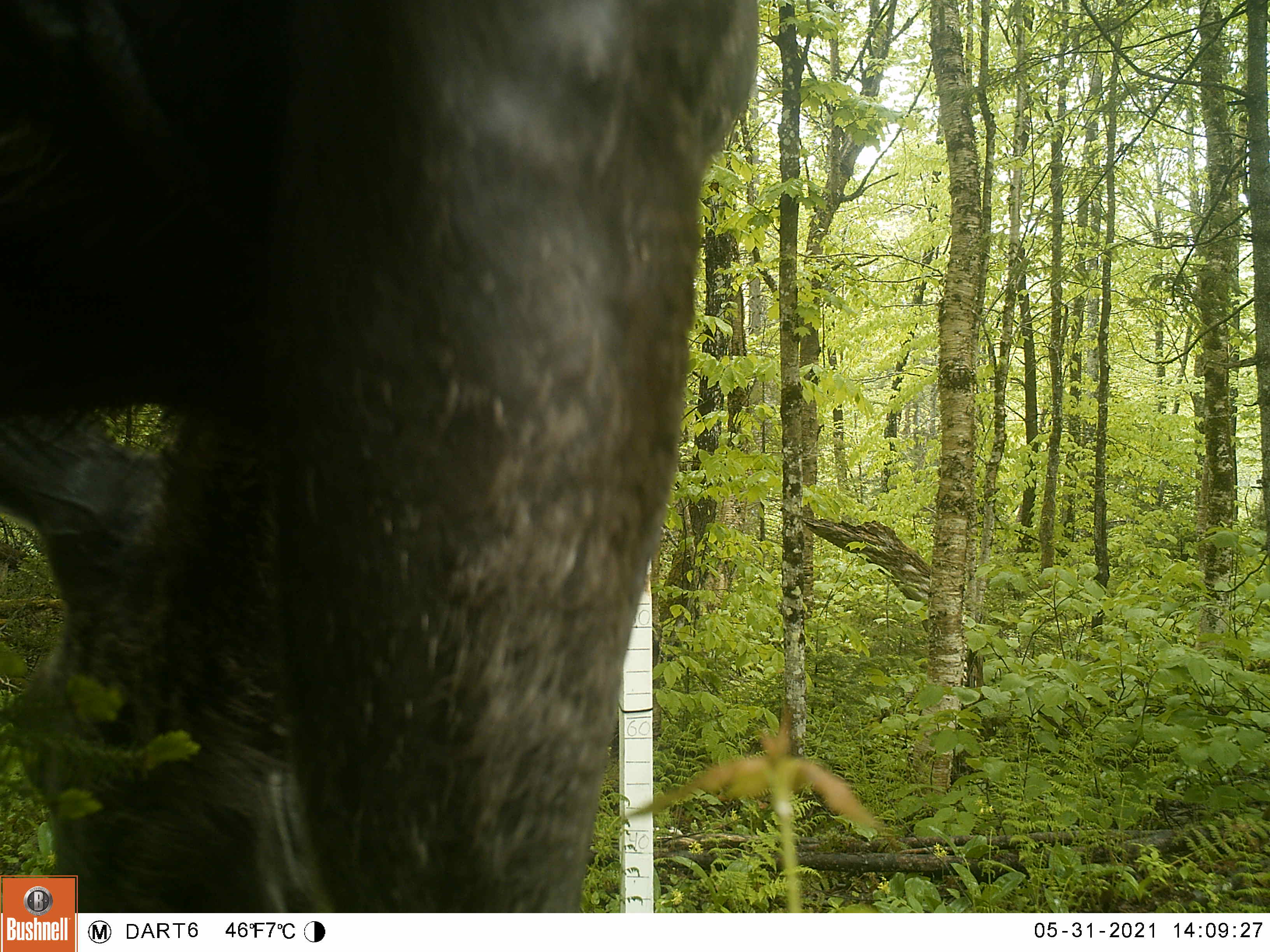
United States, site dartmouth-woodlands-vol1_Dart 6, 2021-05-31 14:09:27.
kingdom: Animalia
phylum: Chordata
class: Mammalia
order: Artiodactyla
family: Cervidae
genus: Alces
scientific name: Alces alces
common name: moose